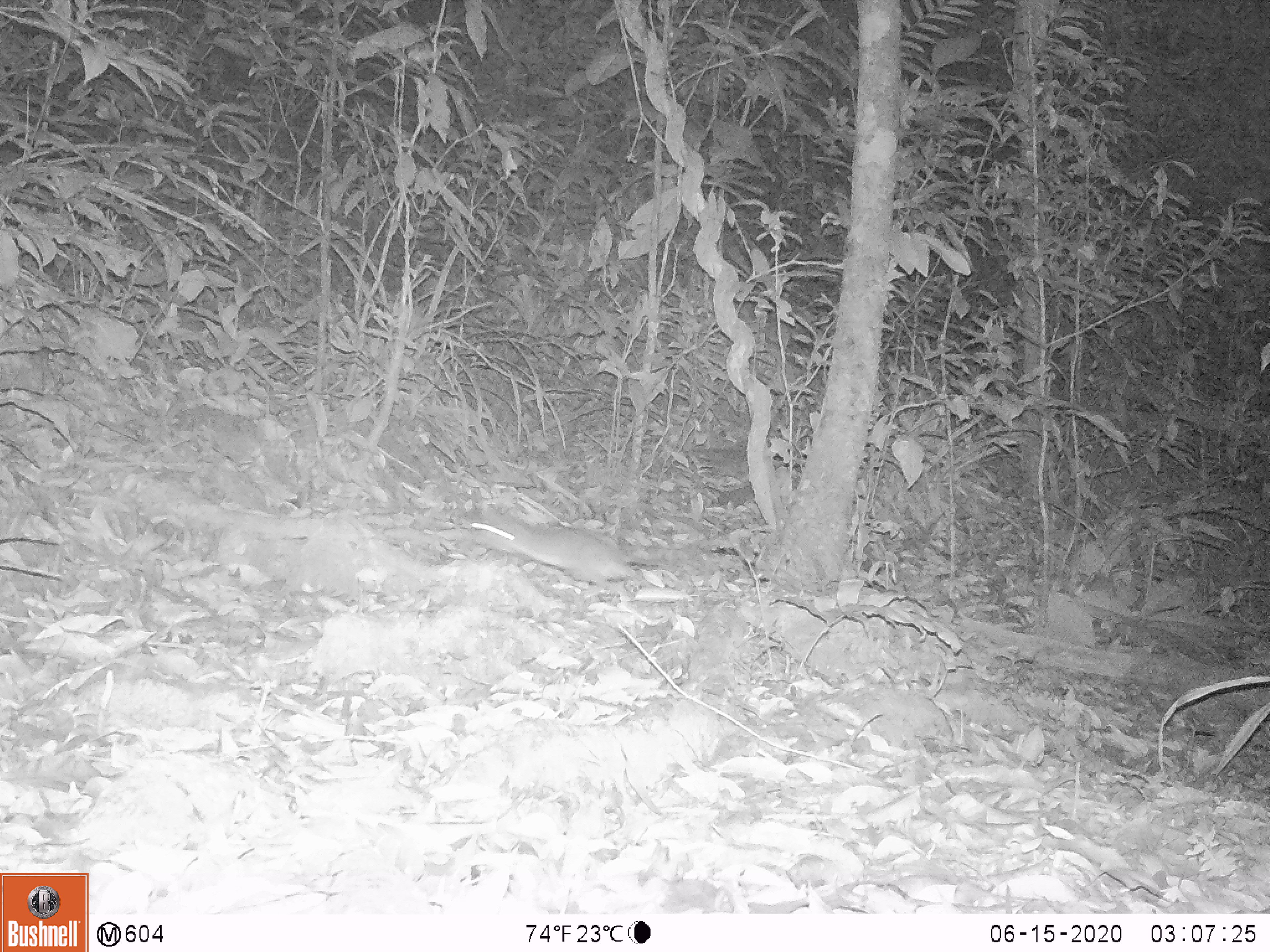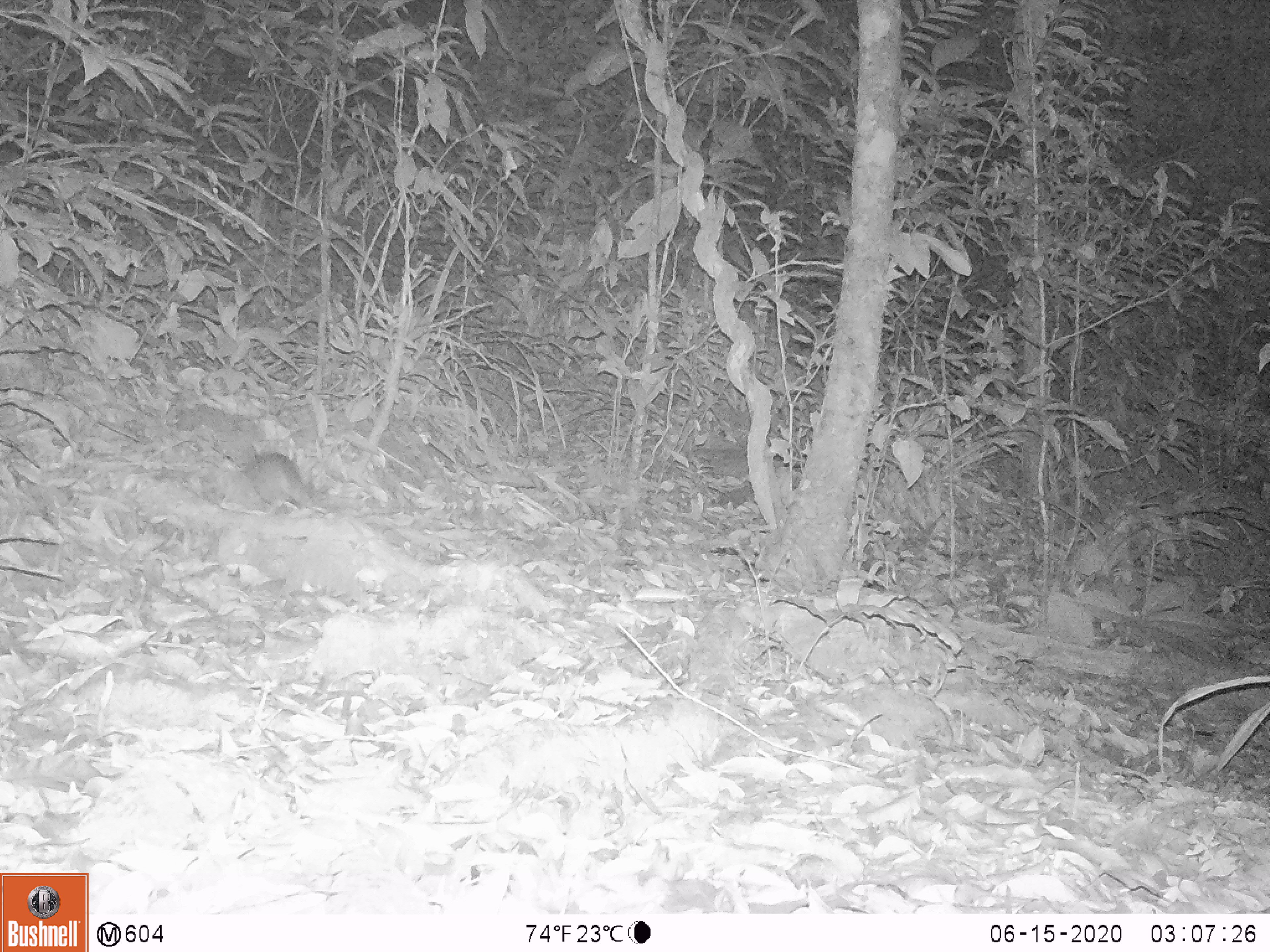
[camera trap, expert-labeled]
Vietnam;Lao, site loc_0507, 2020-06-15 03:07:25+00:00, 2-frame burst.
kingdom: Animalia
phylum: Chordata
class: Mammalia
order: Rodentia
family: Muridae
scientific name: Muridae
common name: old-world mice and rats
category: unidentified murid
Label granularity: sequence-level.